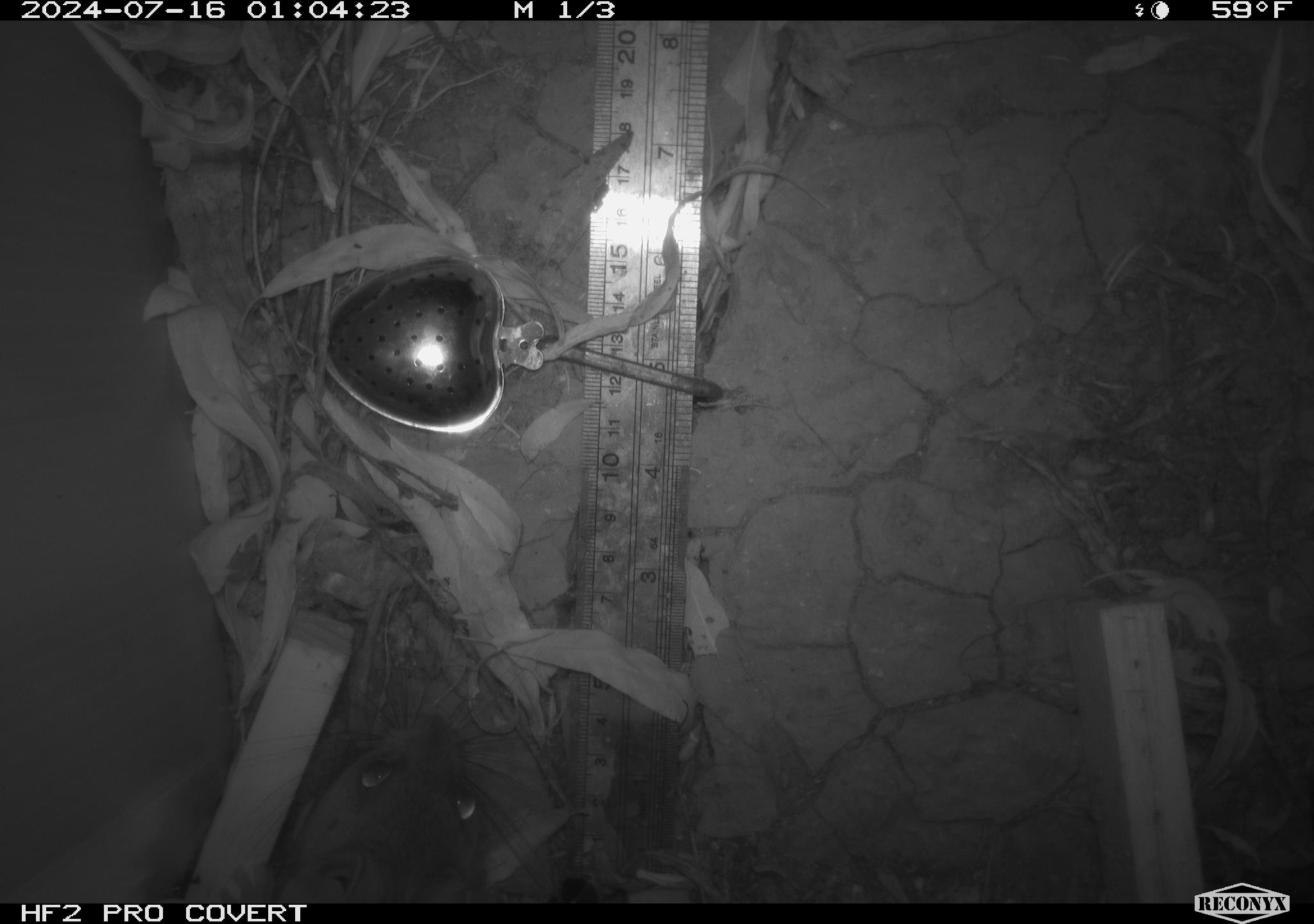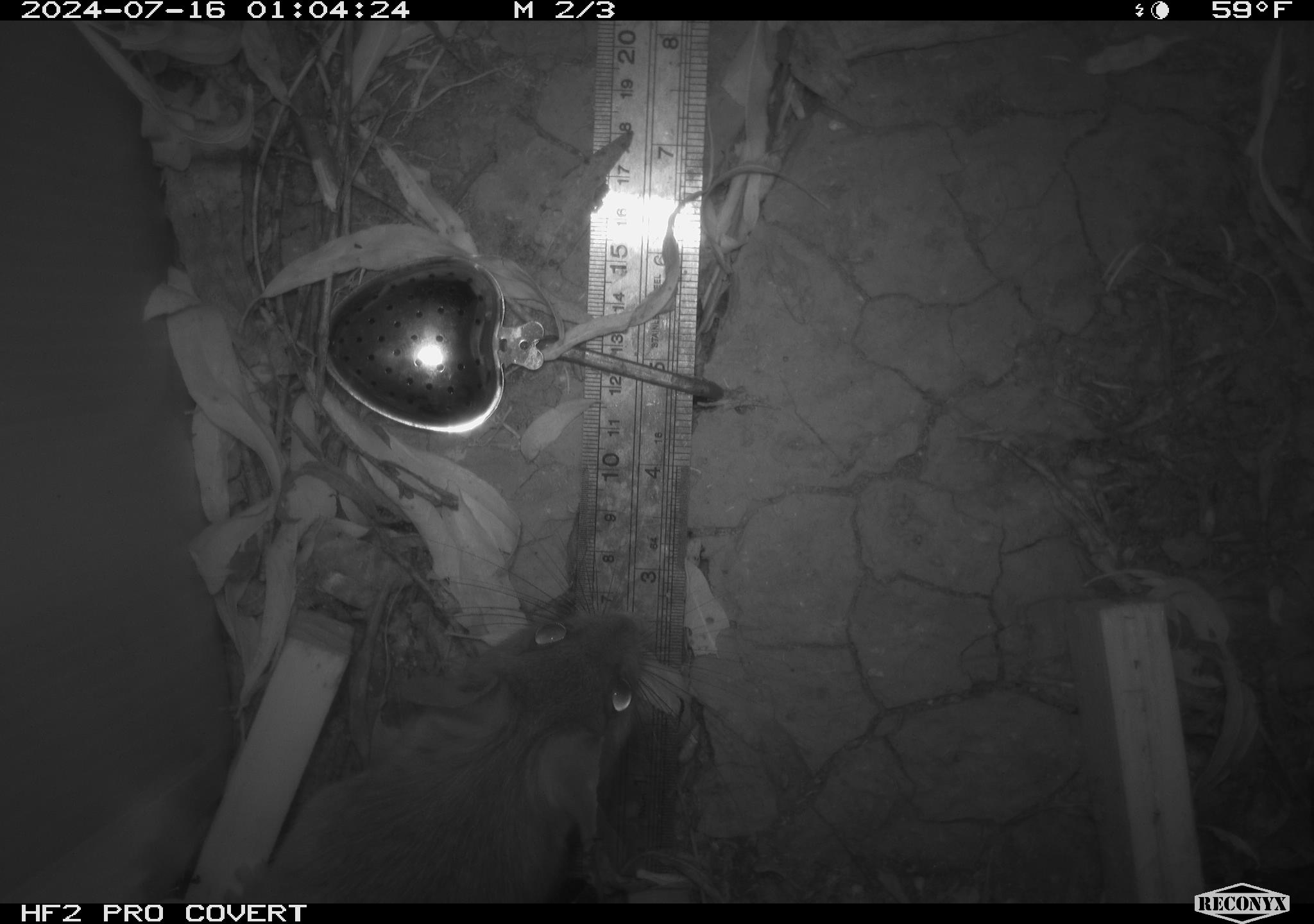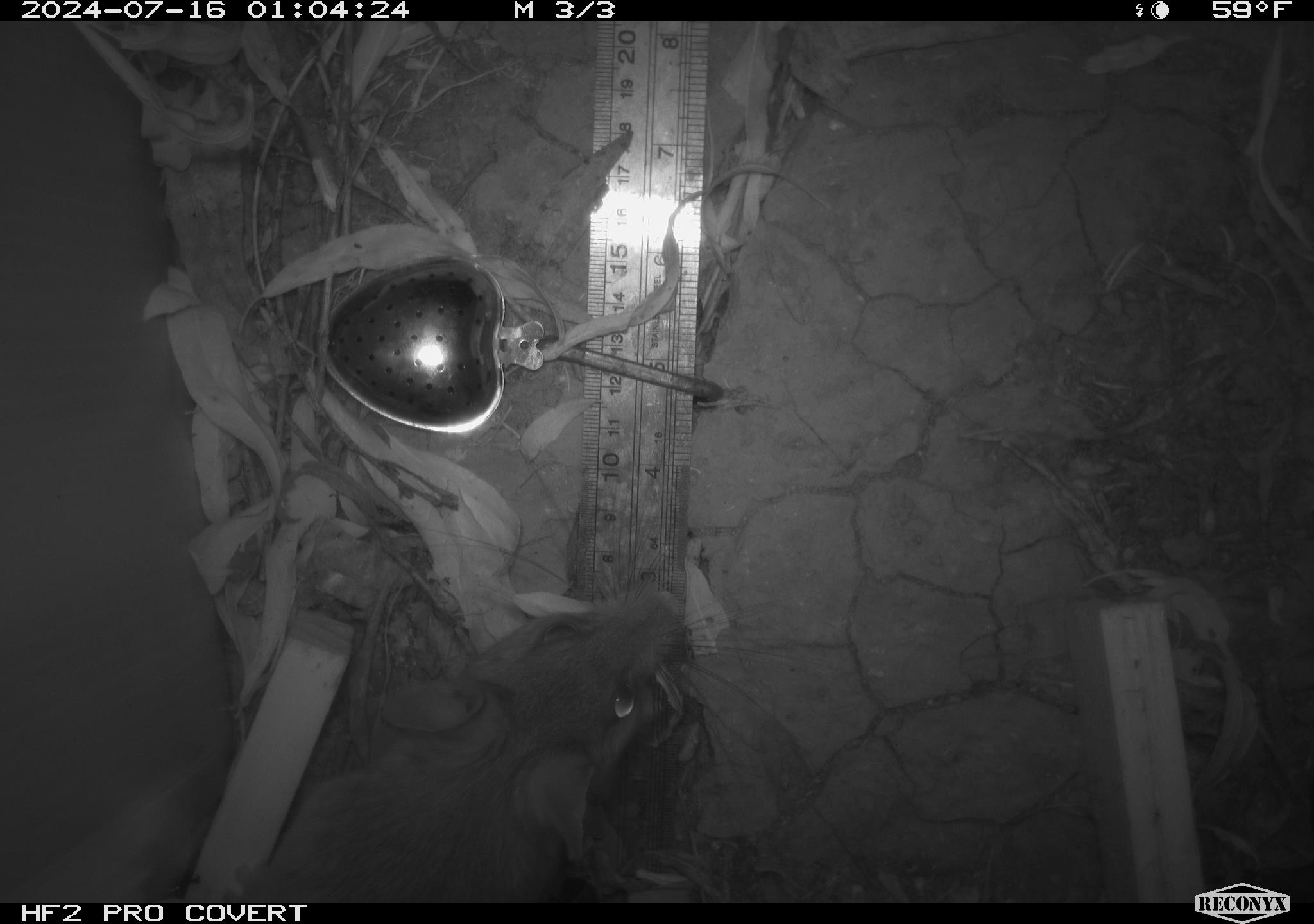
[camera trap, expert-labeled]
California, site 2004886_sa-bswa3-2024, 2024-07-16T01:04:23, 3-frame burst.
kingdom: Animalia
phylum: Chordata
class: Mammalia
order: Rodentia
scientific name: Rodentia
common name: woodrat or rat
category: woodrat or rat species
Woodrat or rat species (woodrat or rat) (Rodentia).